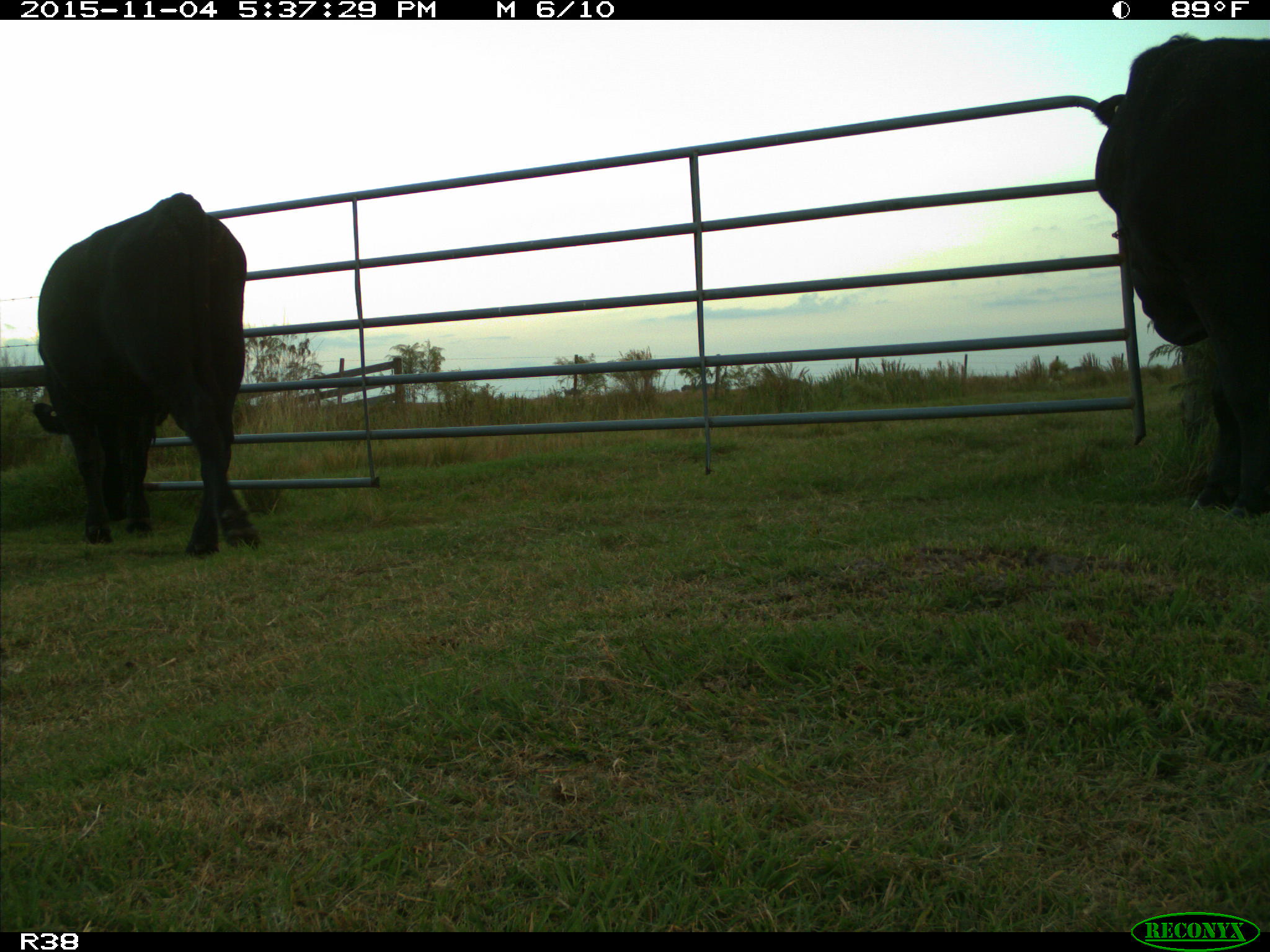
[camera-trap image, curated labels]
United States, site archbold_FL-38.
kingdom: Animalia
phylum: Chordata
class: Mammalia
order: Artiodactyla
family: Bovidae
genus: Bos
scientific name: Bos taurus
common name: domestic cow